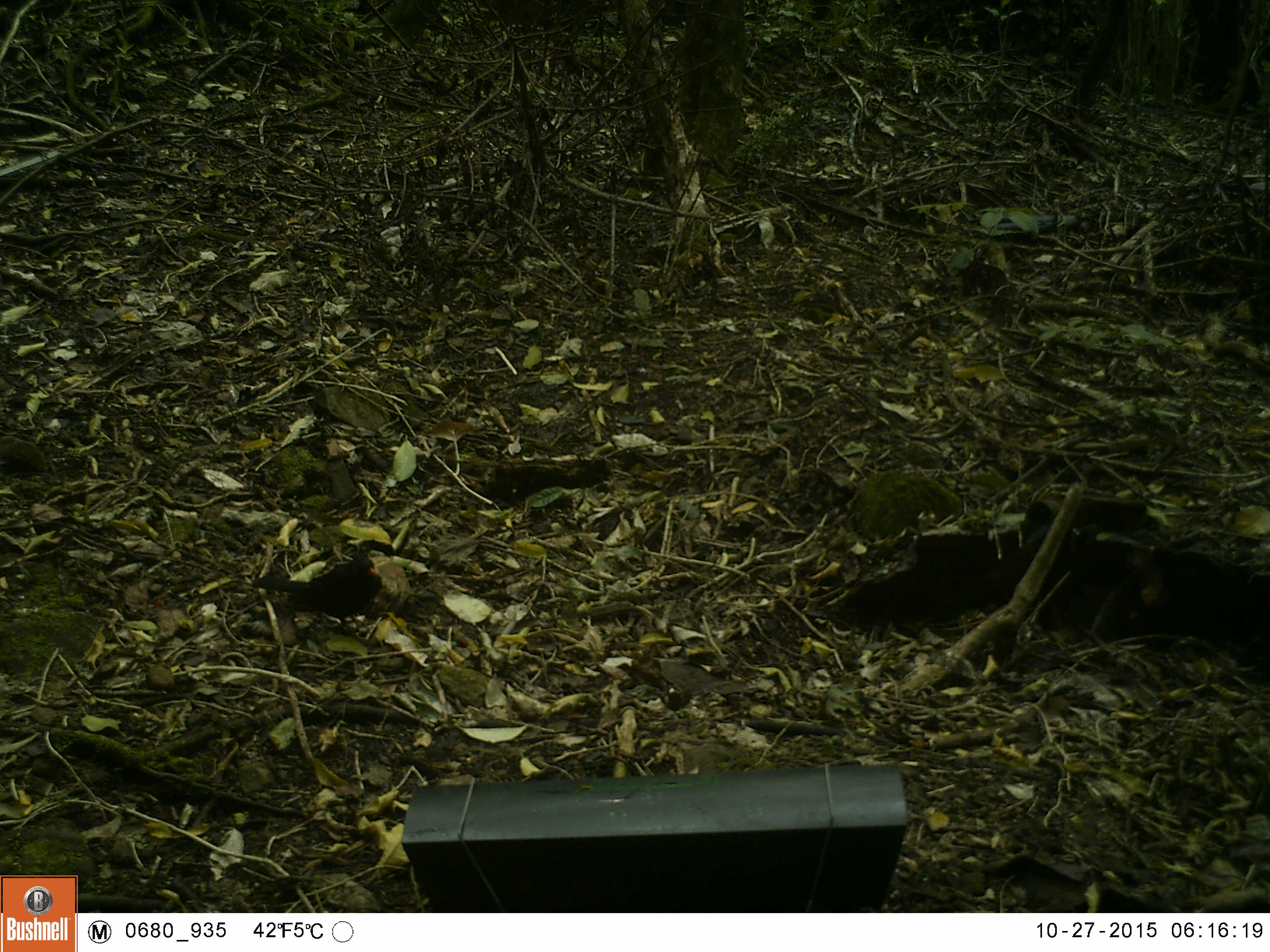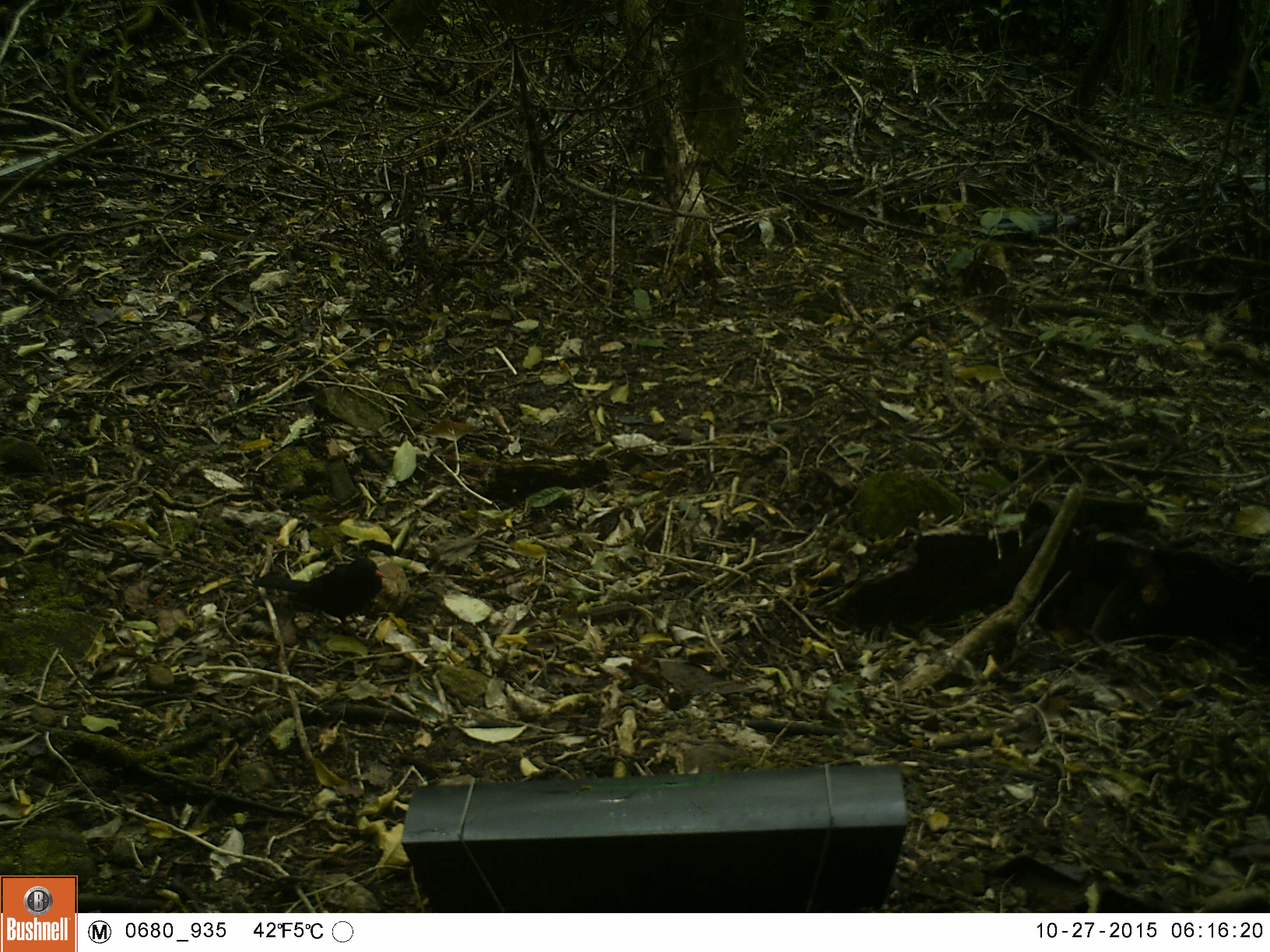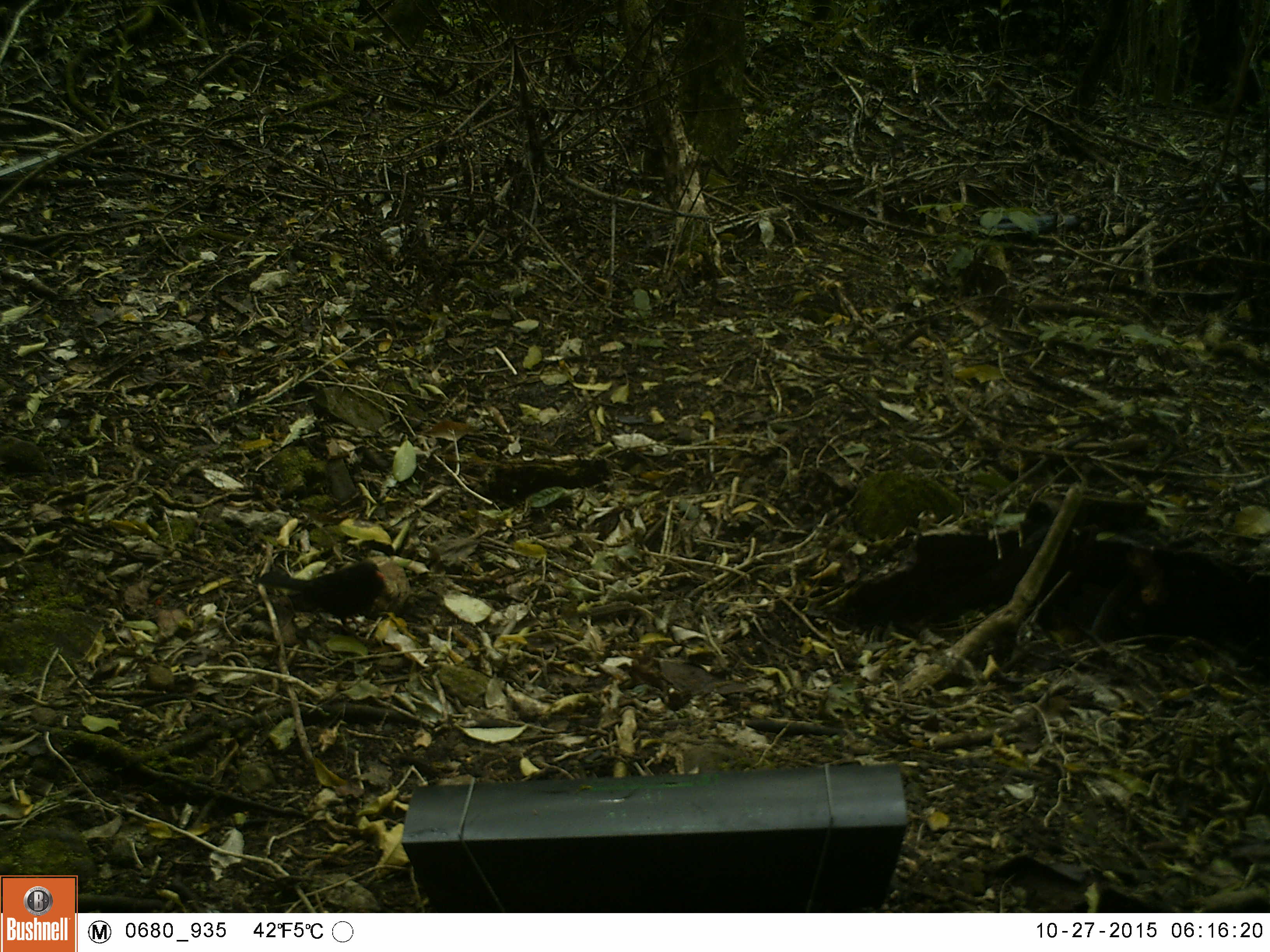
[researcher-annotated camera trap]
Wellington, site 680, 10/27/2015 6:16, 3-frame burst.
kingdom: Animalia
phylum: Chordata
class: Aves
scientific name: Aves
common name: bird